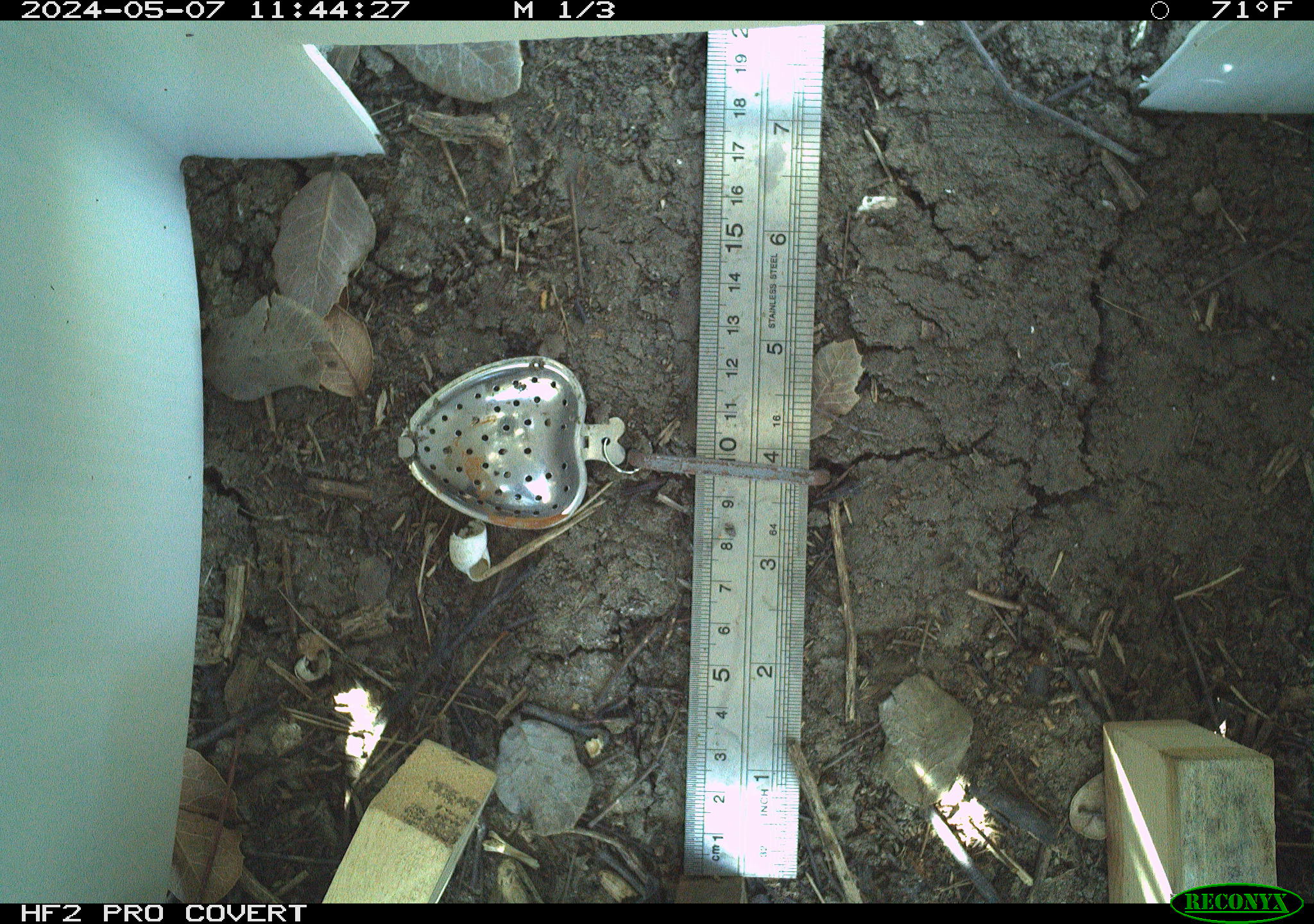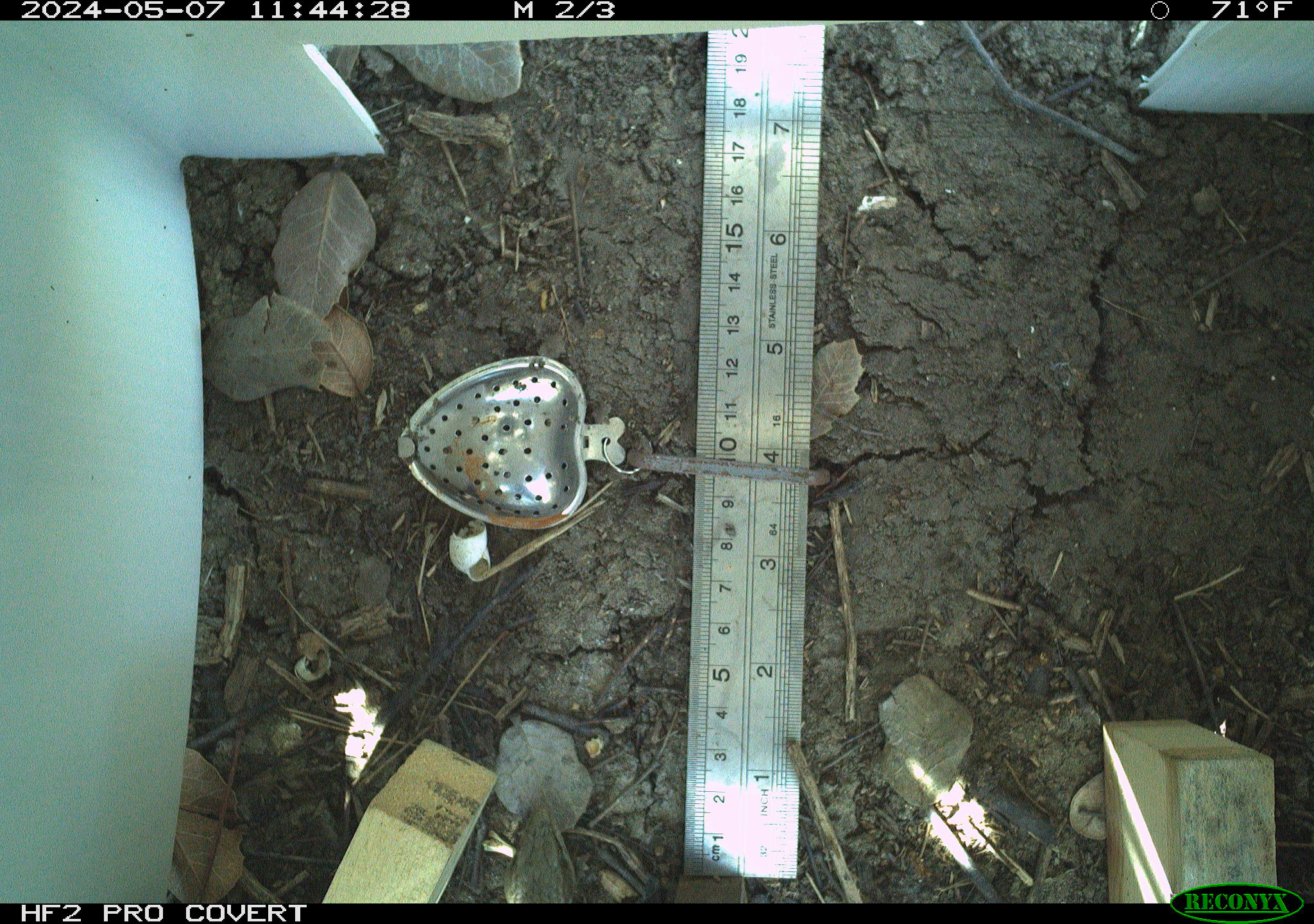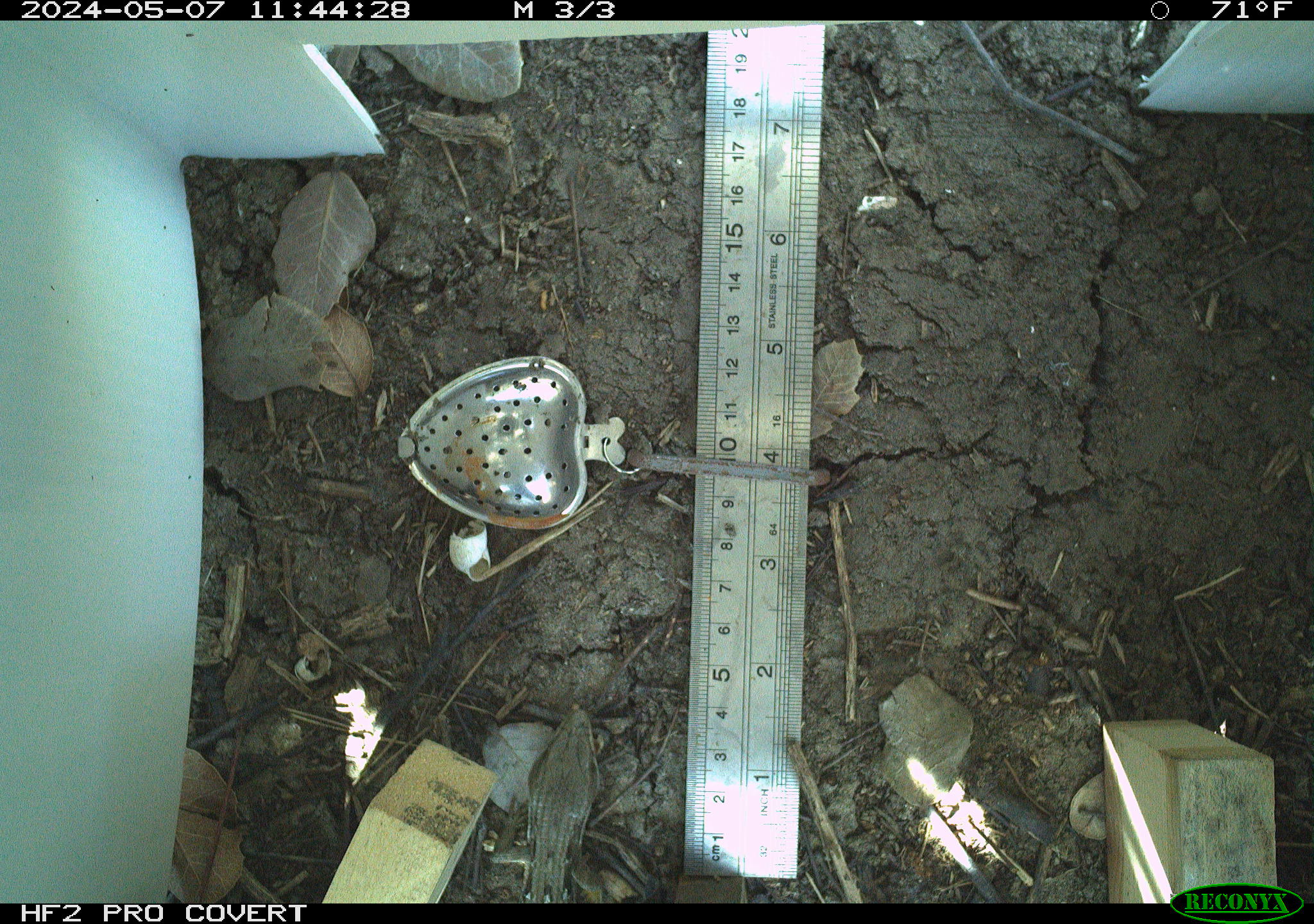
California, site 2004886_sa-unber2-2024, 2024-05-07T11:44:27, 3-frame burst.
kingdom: Animalia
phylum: Chordata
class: Reptilia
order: Squamata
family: Anguidae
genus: Elgaria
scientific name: Elgaria multicarinata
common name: southern alligator lizard